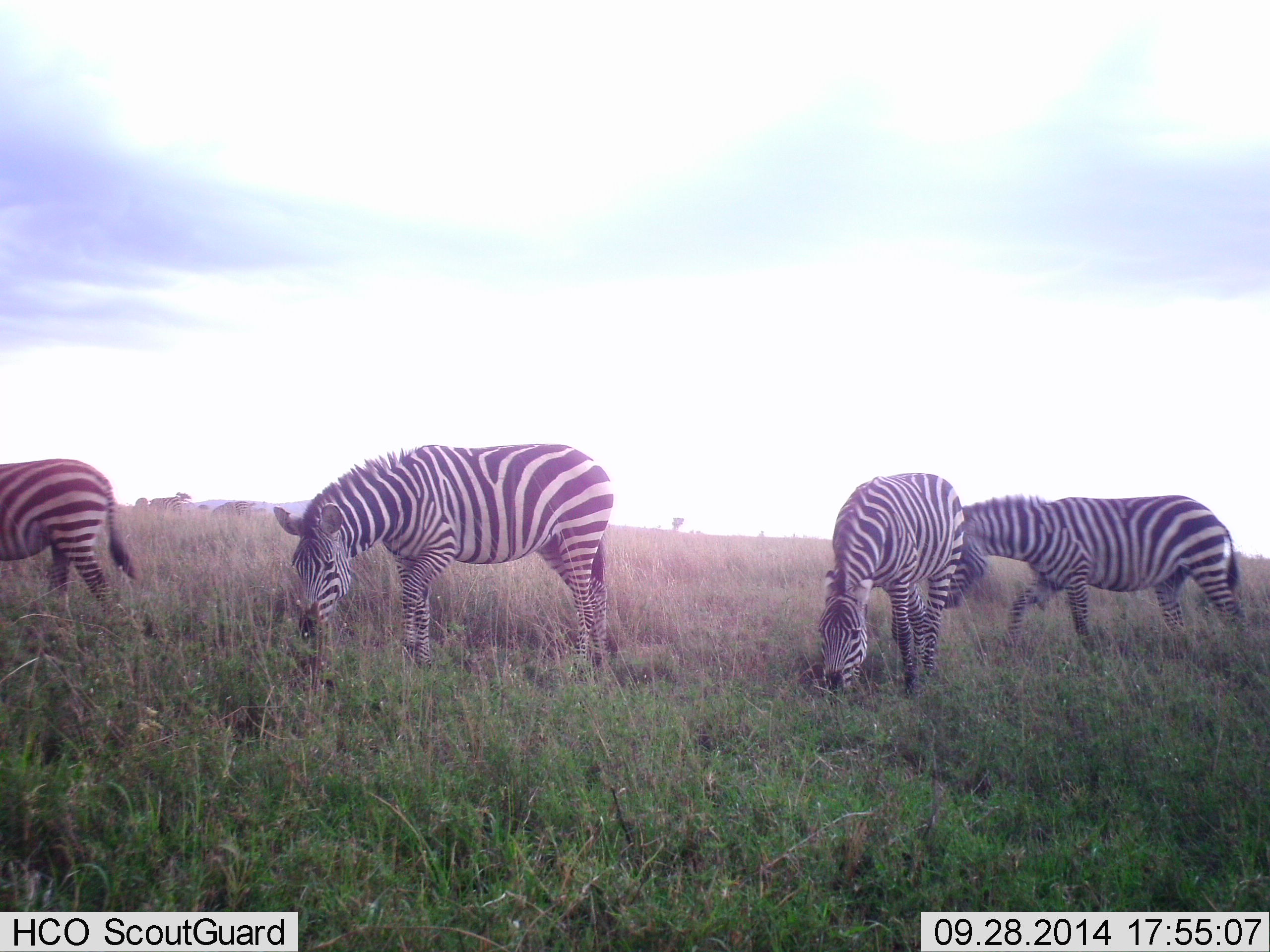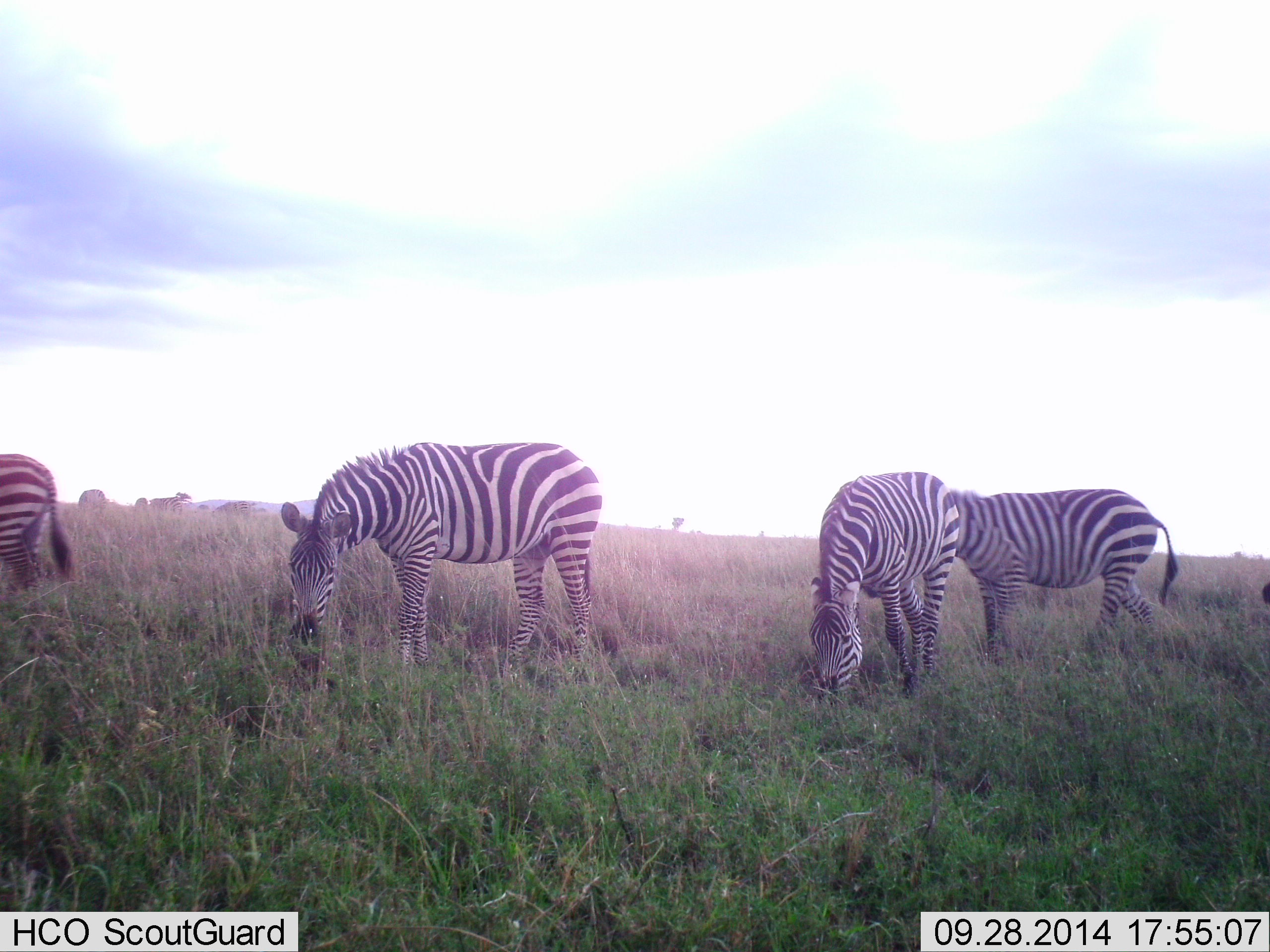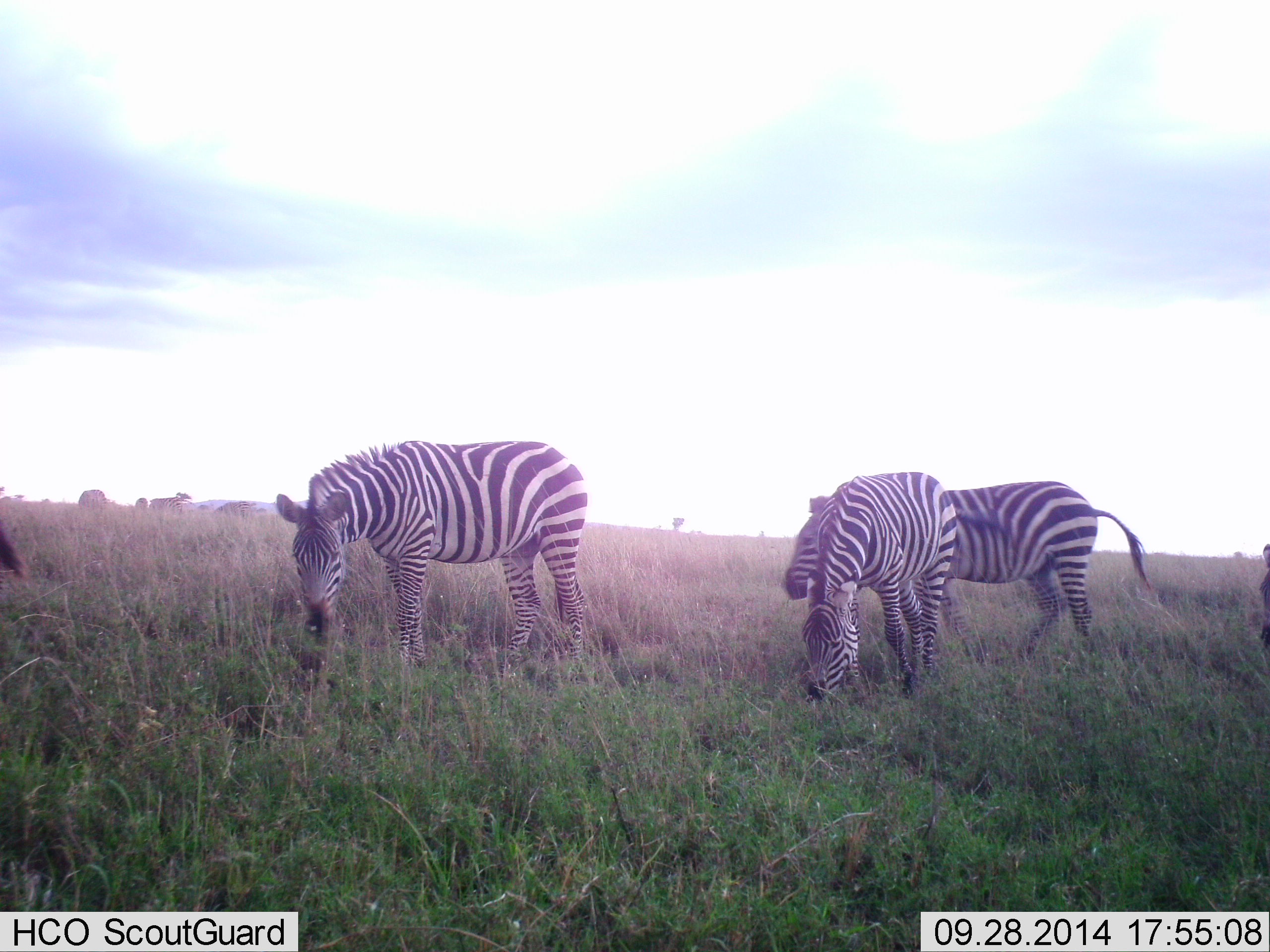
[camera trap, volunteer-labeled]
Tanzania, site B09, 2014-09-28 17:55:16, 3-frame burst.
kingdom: Animalia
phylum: Chordata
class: Mammalia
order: Perissodactyla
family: Equidae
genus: Equus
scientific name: Equus quagga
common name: plains zebra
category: zebra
Zebra (plains zebra) (Equus quagga), count 4. Behavior (volunteer vote fractions): standing 20%, resting 0%, moving 30%, interacting 0%. Young present (vote fraction): 0%. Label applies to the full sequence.